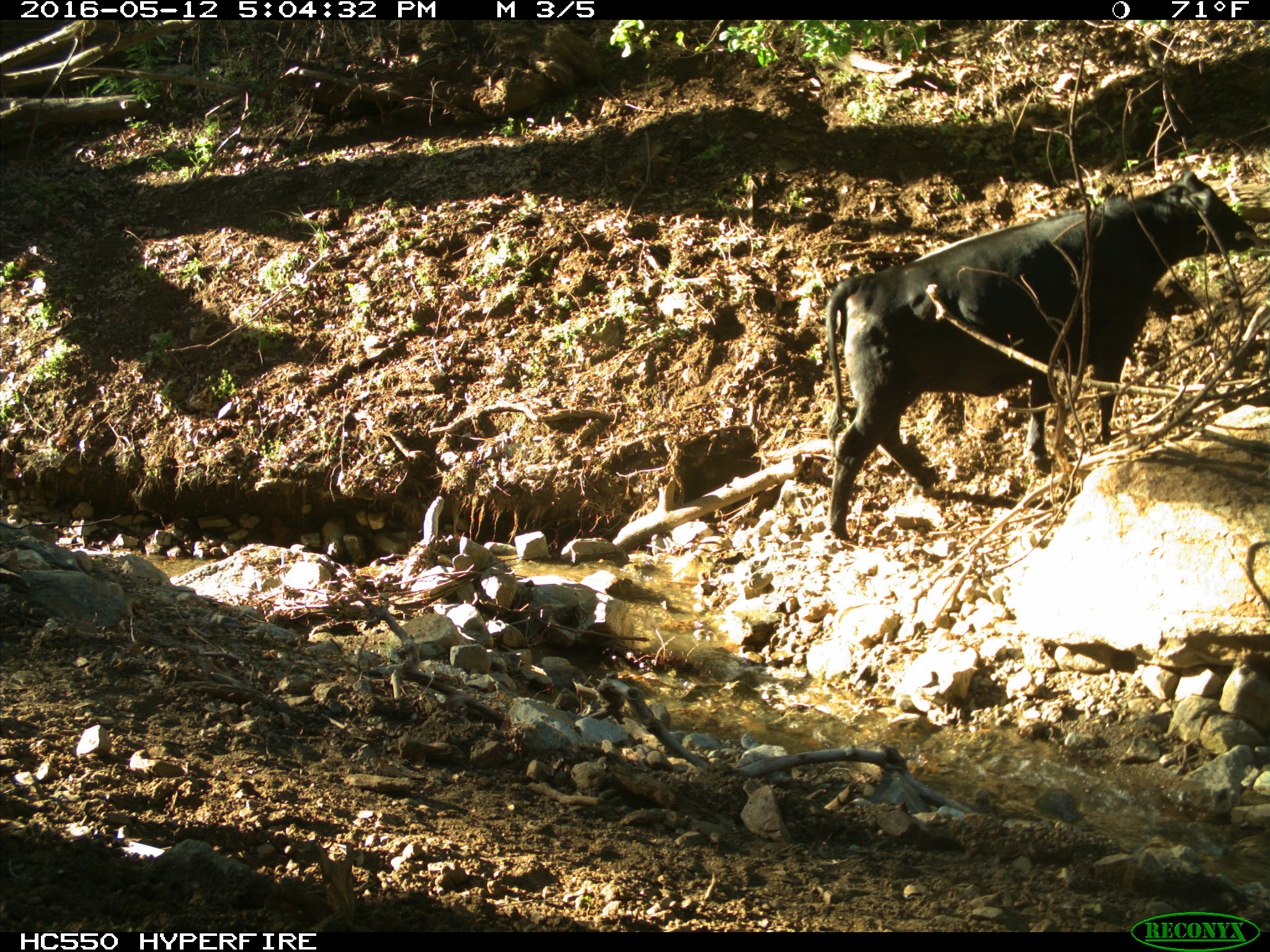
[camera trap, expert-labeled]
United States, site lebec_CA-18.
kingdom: Animalia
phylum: Chordata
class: Mammalia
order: Artiodactyla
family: Bovidae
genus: Bos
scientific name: Bos taurus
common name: domestic cow